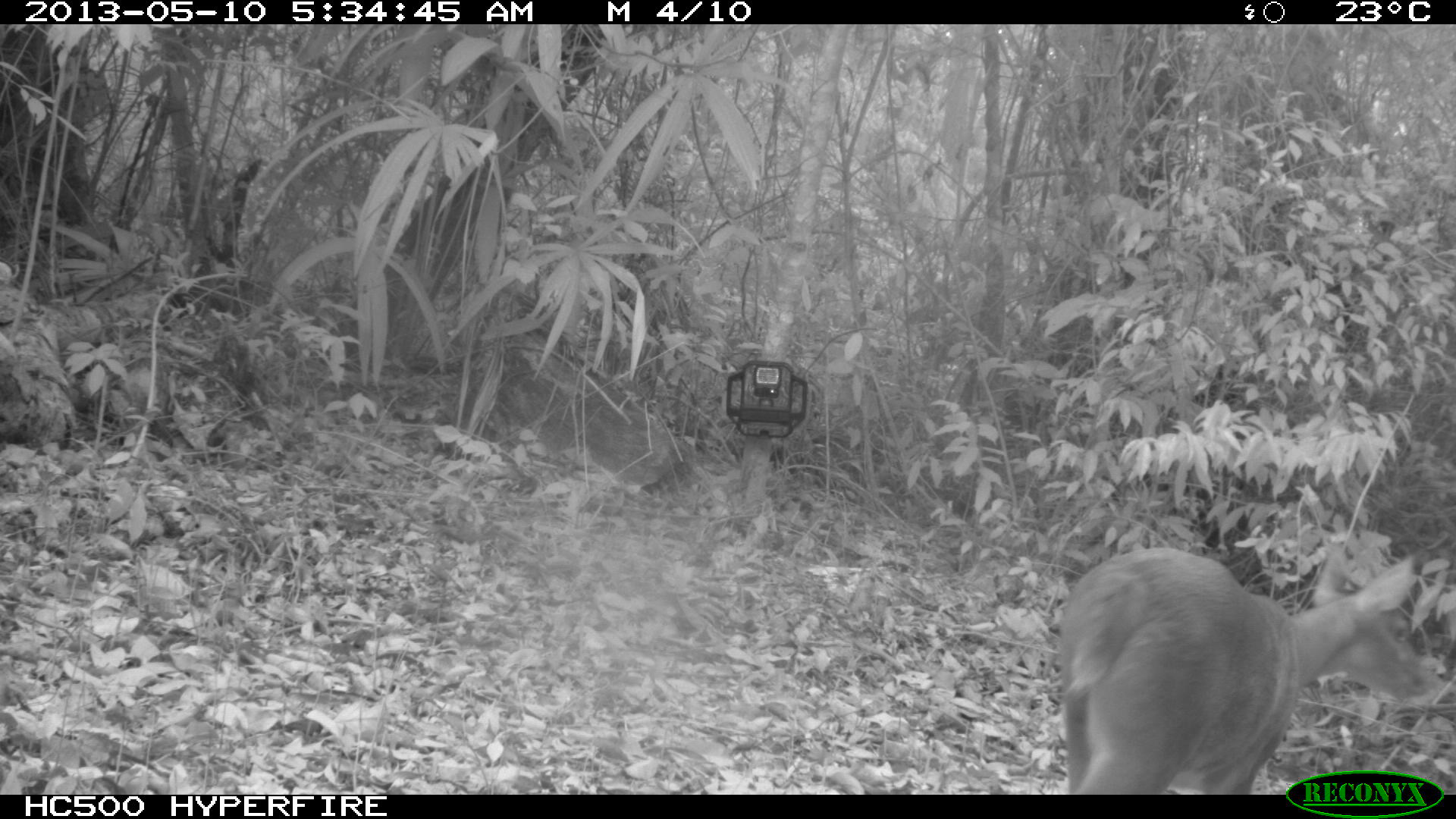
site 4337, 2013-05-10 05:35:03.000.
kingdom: Animalia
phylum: Chordata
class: Mammalia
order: Artiodactyla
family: Cervidae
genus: Mazama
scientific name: Mazama temama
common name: central american red brocket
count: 1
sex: male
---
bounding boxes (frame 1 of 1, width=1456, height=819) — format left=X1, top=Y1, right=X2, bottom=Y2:
mazama temama: left=1058, top=546, right=1431, bottom=795